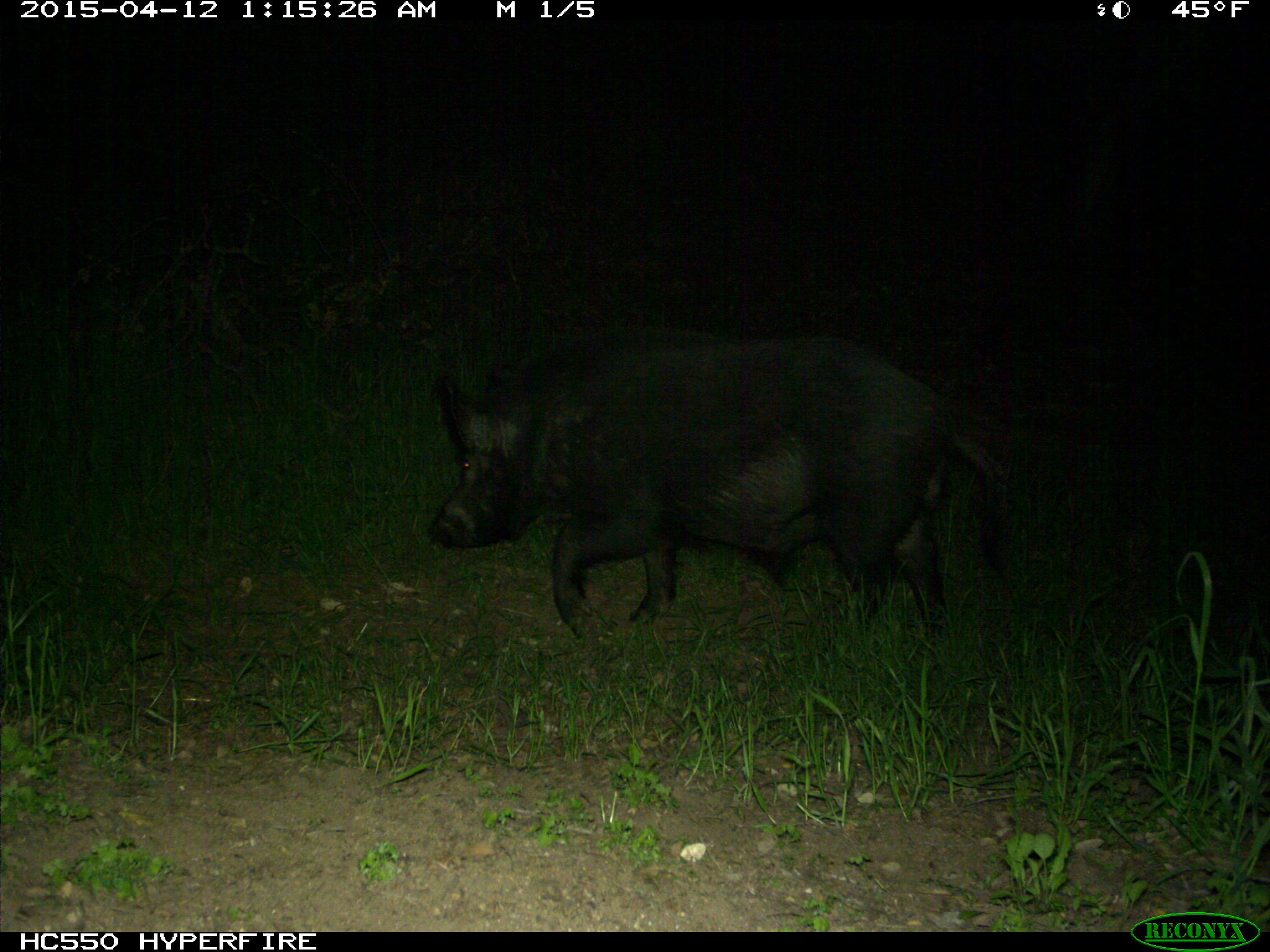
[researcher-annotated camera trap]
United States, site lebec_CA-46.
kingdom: Animalia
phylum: Chordata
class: Mammalia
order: Artiodactyla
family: Suidae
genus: Sus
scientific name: Sus scrofa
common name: wild boar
Sus scrofa (wild boar).